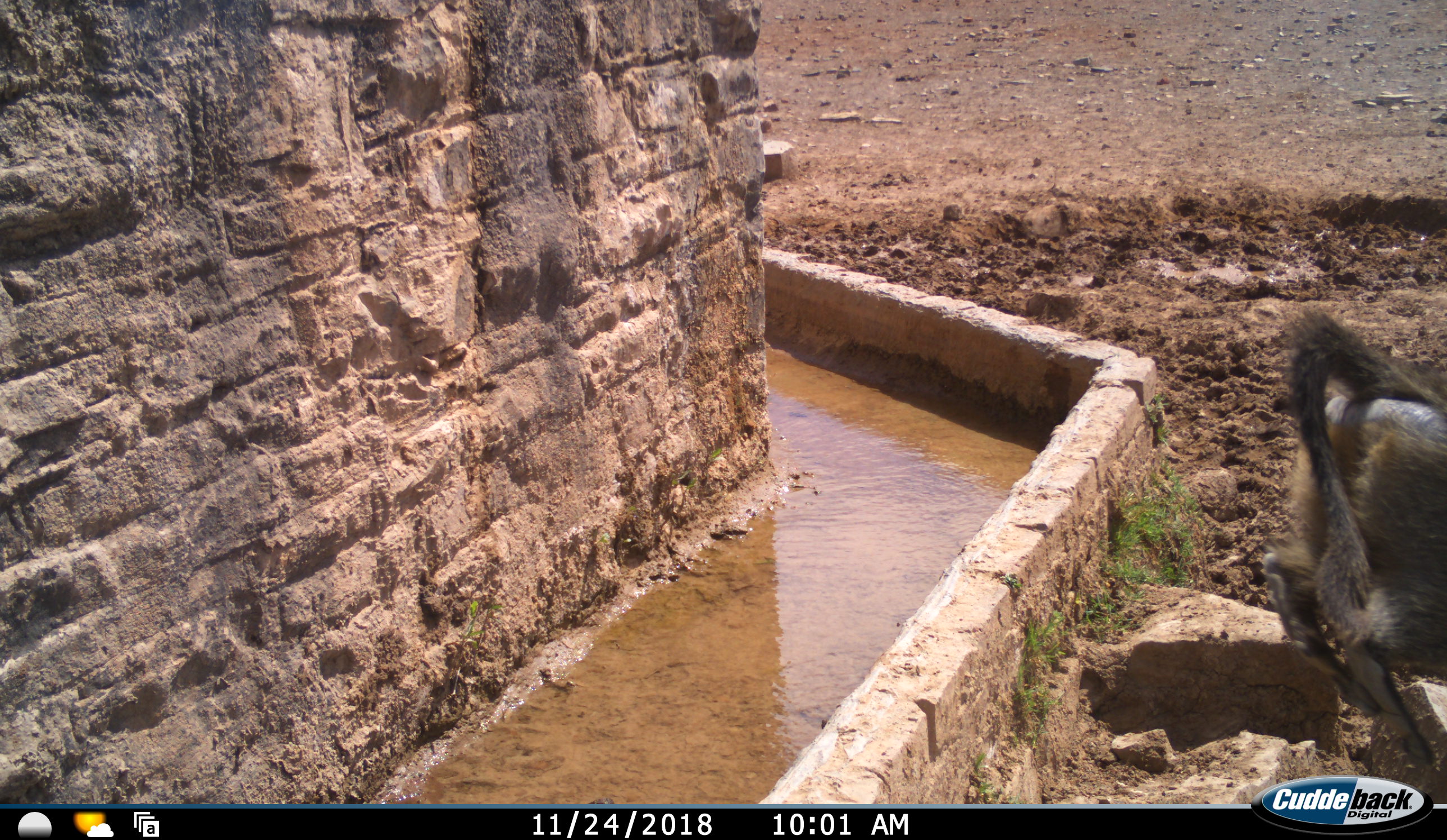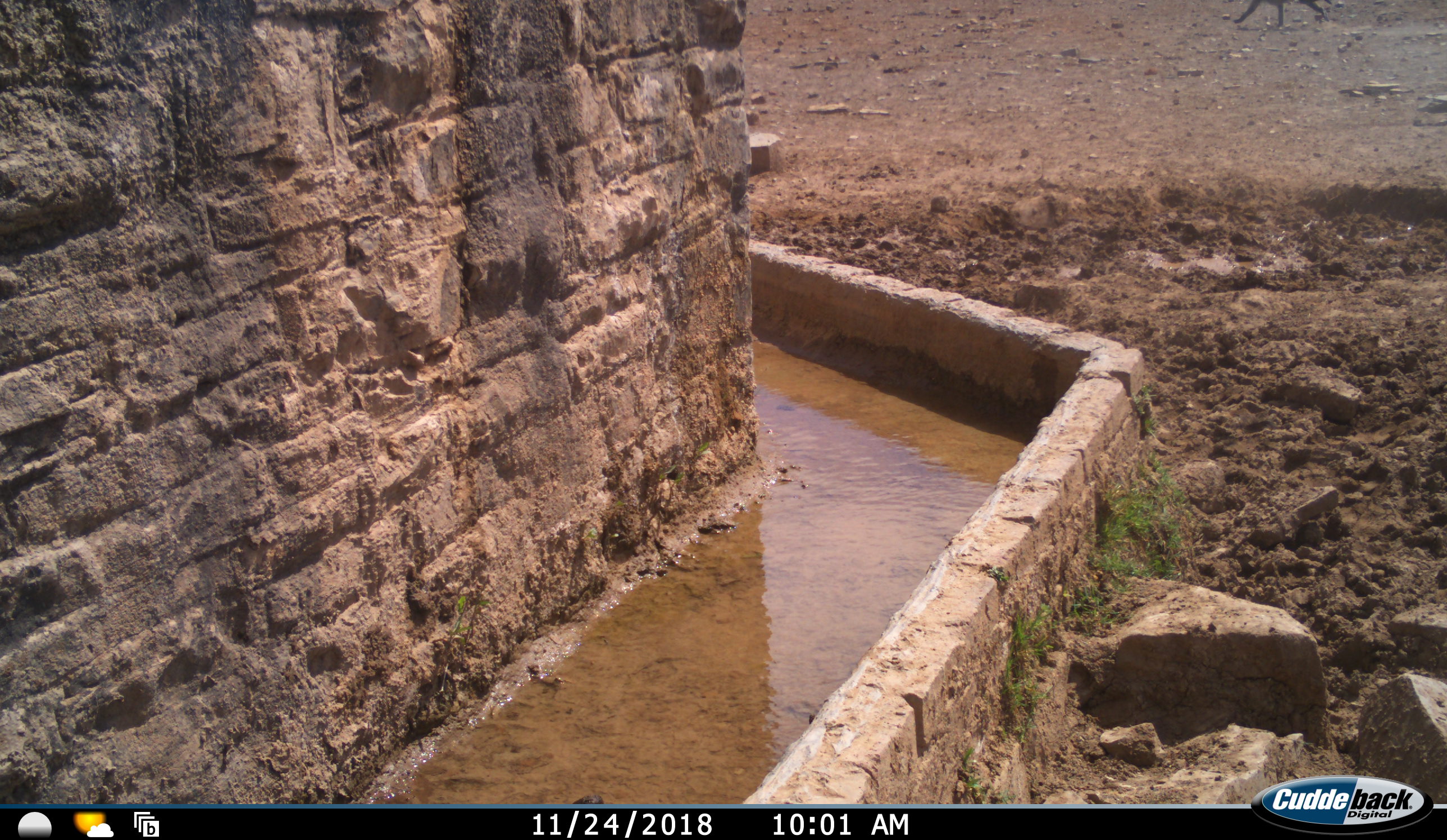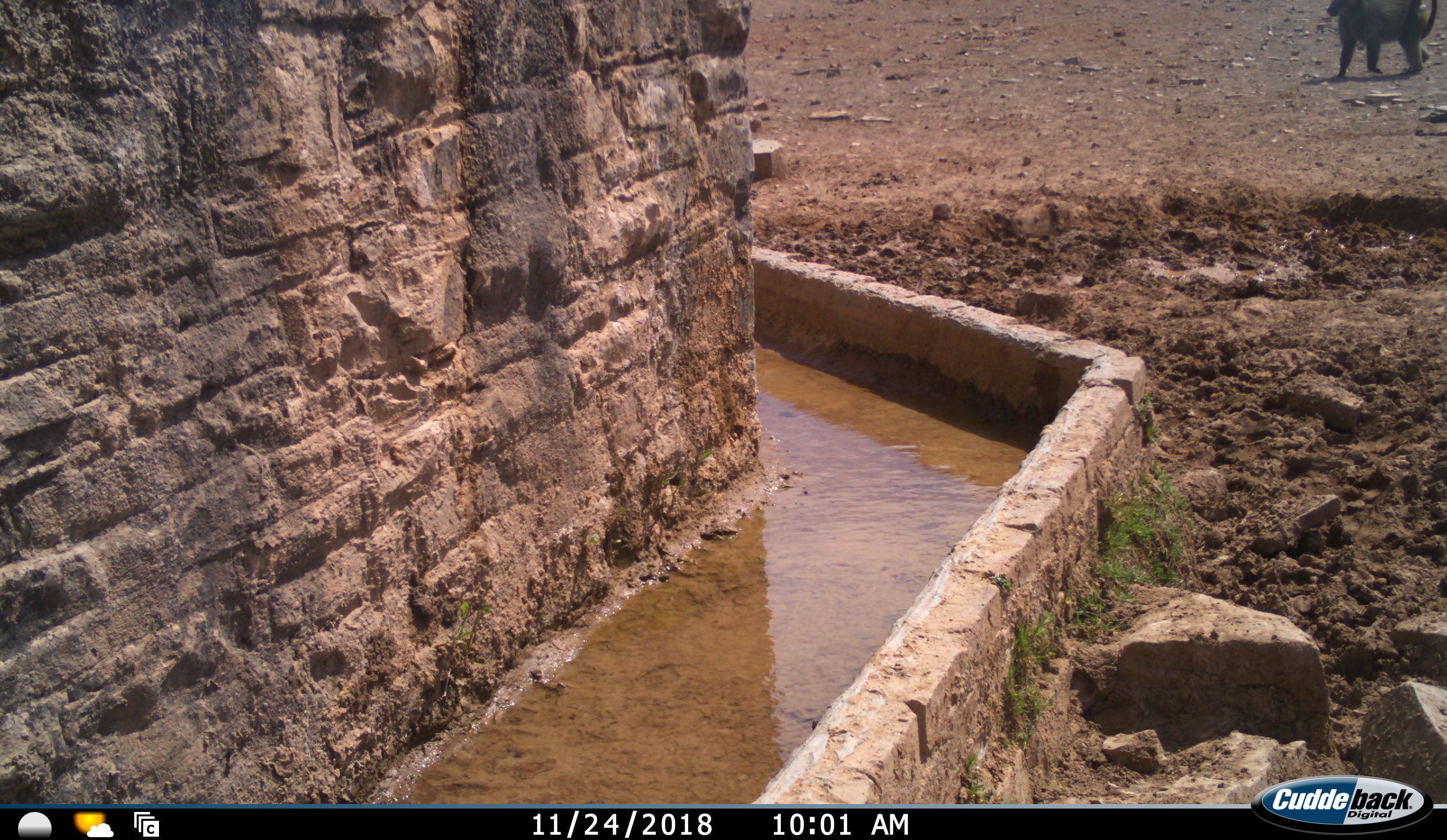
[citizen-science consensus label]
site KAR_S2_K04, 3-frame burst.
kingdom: Animalia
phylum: Chordata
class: Mammalia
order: Primates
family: Cercopithecidae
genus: Papio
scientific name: Papio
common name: baboon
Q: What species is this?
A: Baboon (Papio).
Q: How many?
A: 1.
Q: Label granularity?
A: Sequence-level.